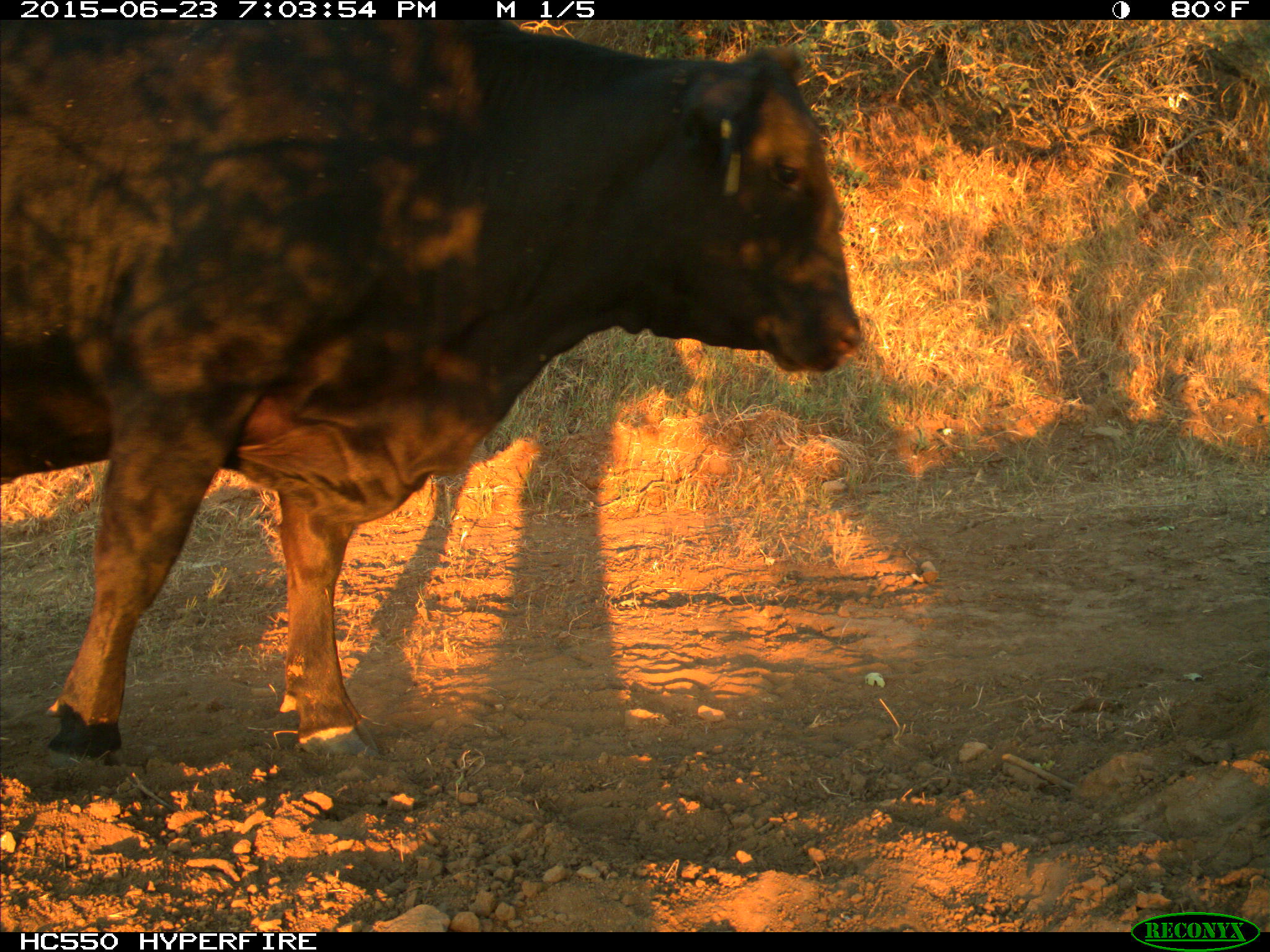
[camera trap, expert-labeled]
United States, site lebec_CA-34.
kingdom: Animalia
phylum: Chordata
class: Mammalia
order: Artiodactyla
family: Bovidae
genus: Bos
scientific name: Bos taurus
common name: domestic cow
Bos taurus (domestic cow).